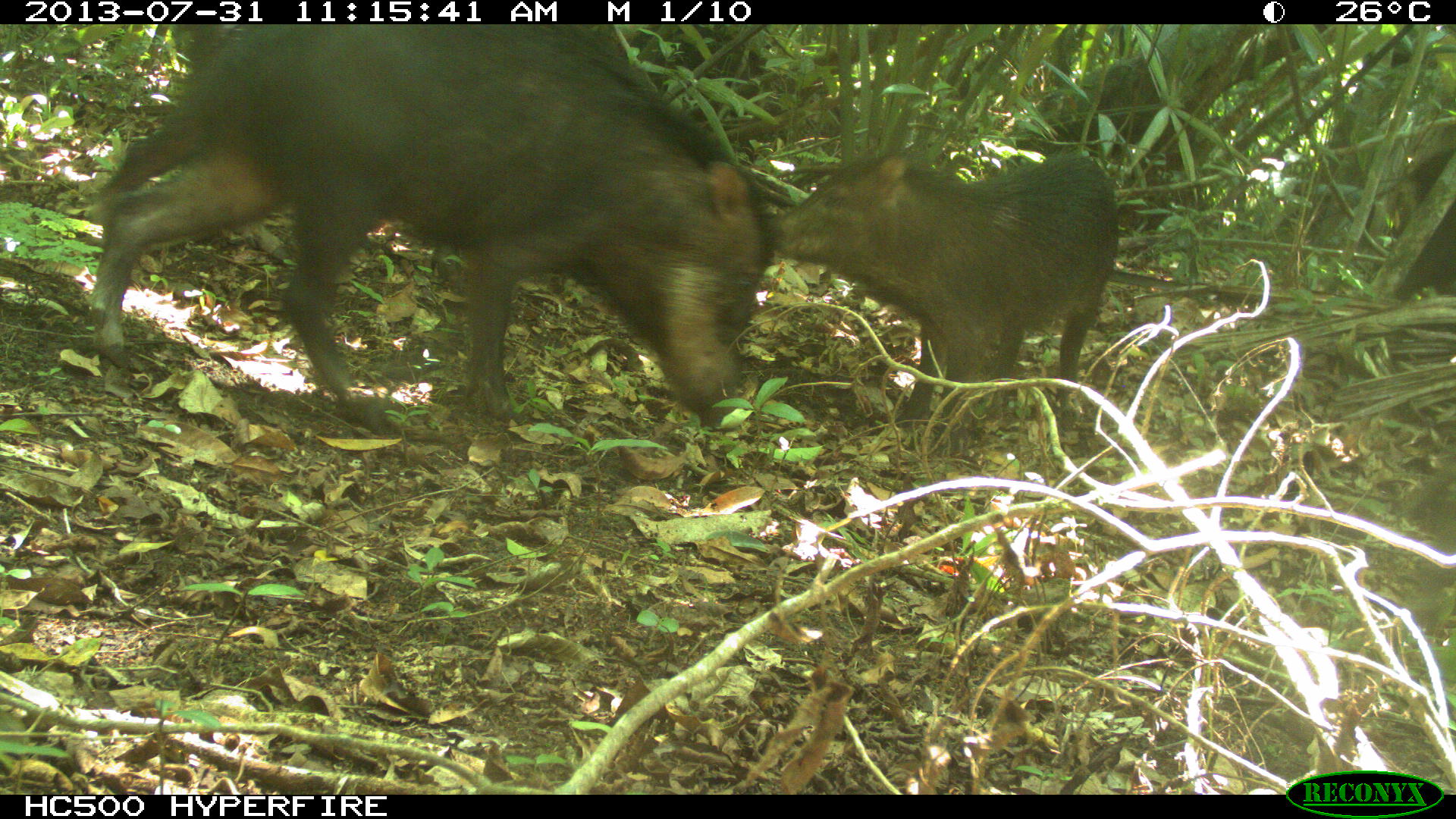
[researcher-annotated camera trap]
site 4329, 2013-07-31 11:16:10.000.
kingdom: Animalia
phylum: Chordata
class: Mammalia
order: Artiodactyla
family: Tayassuidae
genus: Tayassu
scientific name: Tayassu pecari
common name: white-lipped peccary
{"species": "Tayassu pecari (white-lipped peccary)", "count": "10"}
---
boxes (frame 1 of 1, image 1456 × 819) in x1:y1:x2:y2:
tayassu pecari: 76:22:772:433; 763:147:1123:447